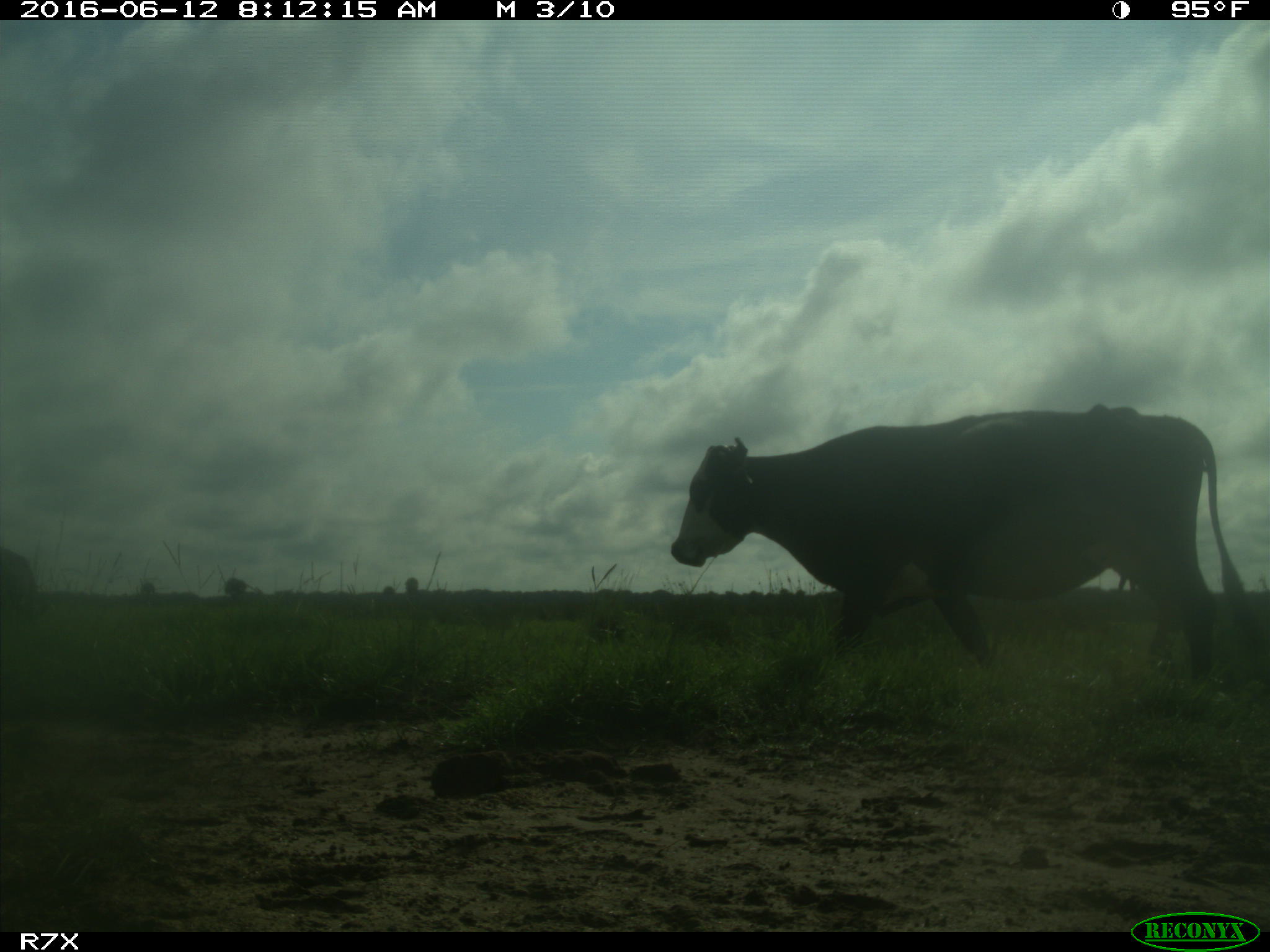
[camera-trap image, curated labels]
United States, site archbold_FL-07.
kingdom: Animalia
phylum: Chordata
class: Mammalia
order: Artiodactyla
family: Bovidae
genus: Bos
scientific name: Bos taurus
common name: domestic cow